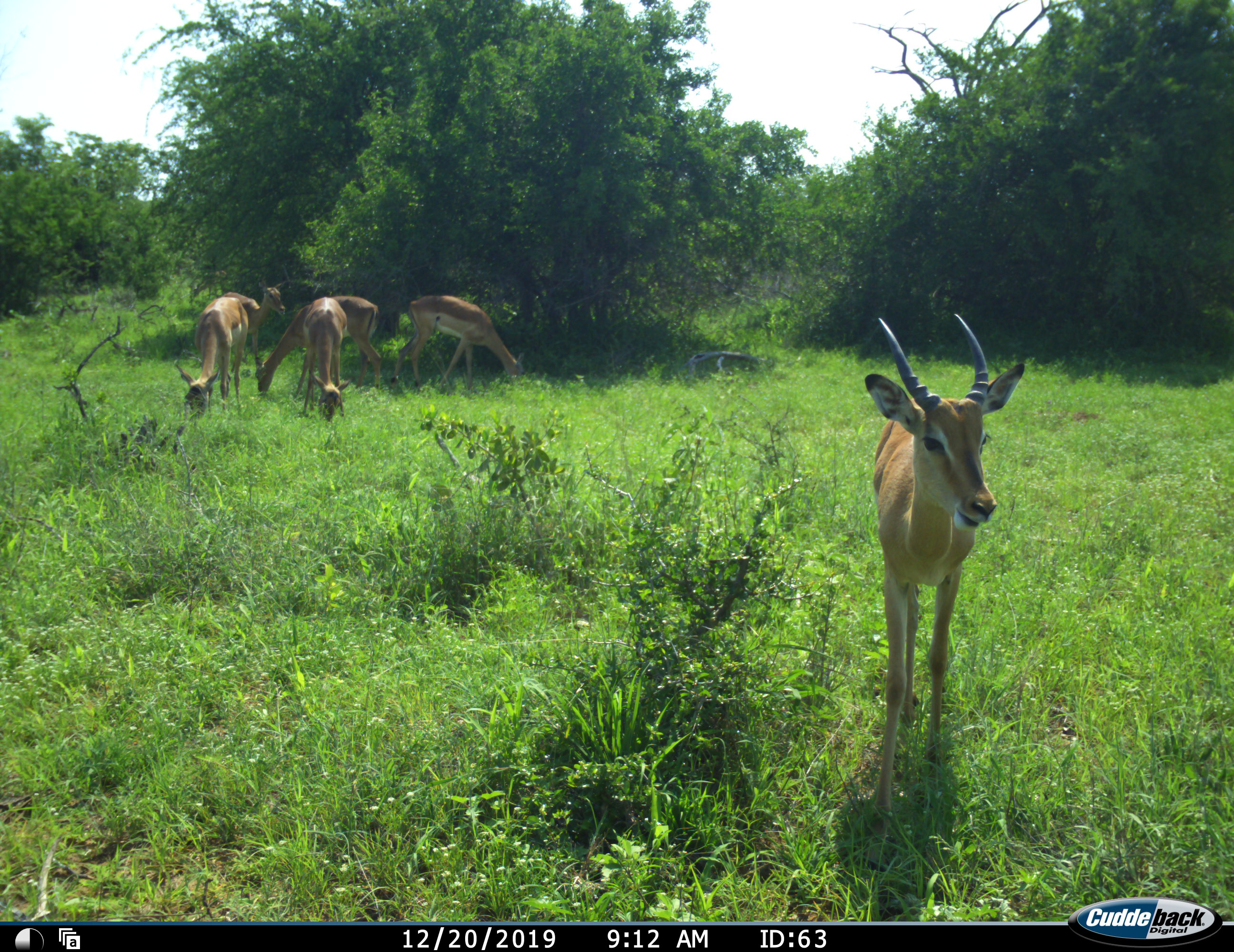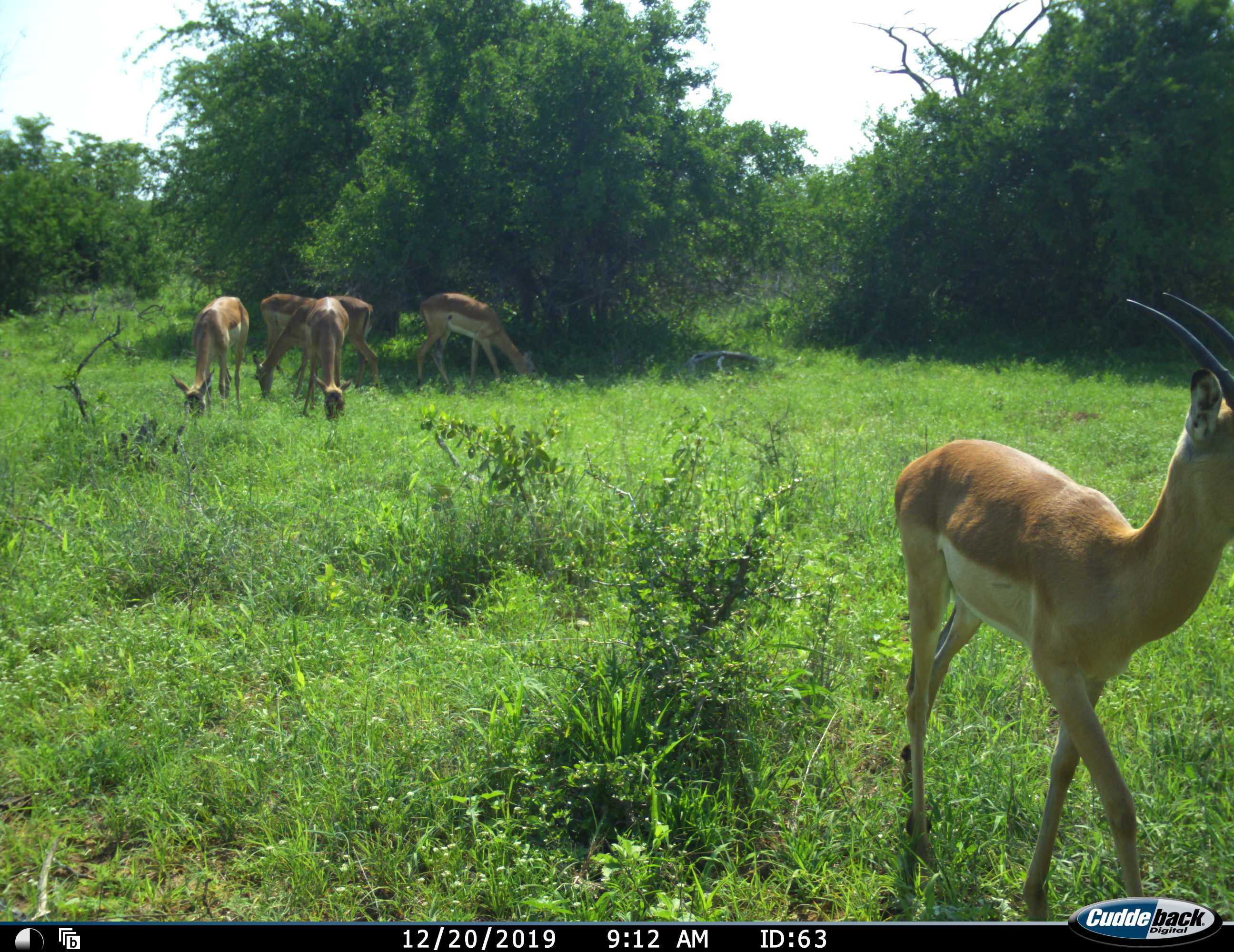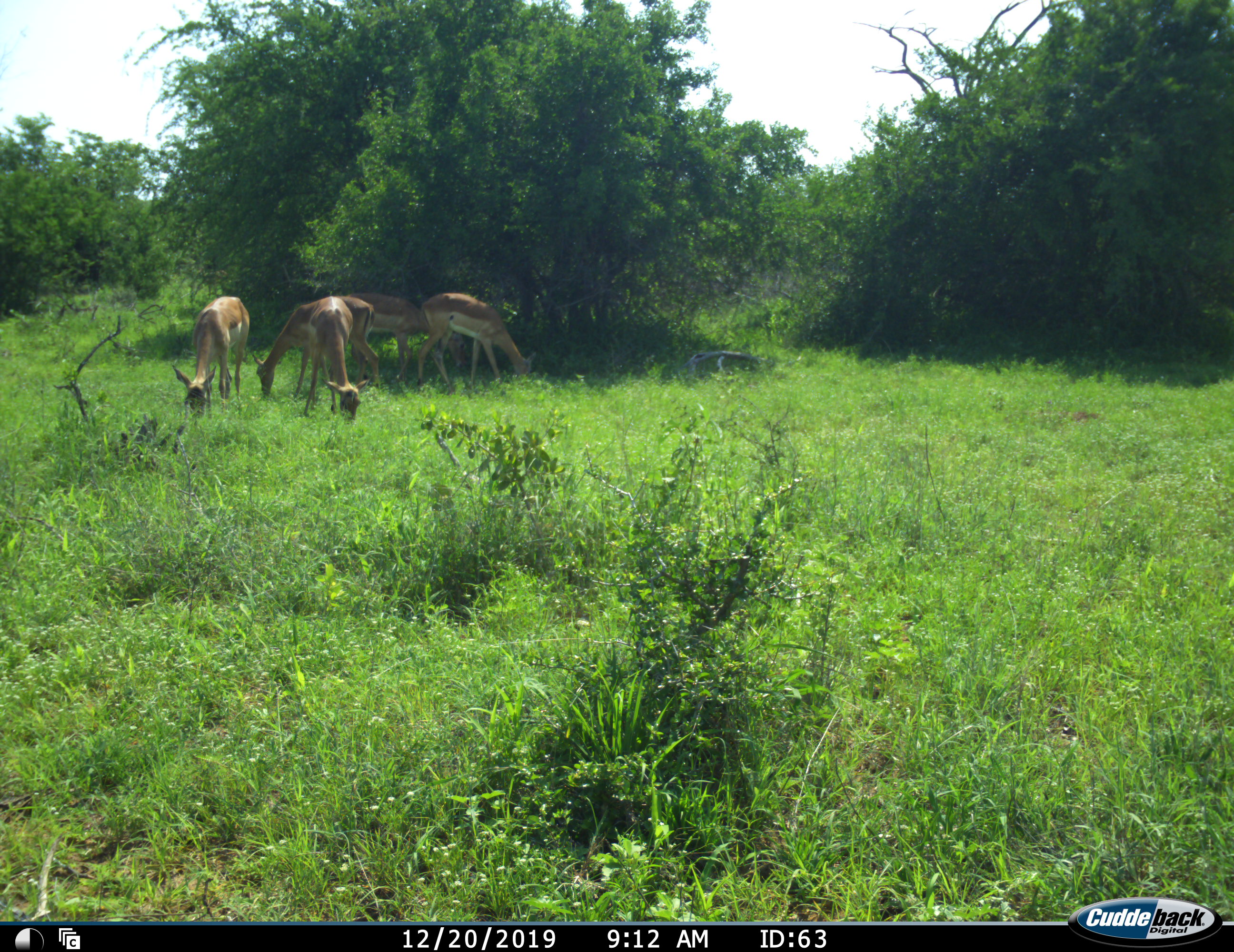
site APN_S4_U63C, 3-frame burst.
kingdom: Animalia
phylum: Chordata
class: Mammalia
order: Artiodactyla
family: Bovidae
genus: Aepyceros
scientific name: Aepyceros melampus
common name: impala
Impala (Aepyceros melampus), count 6. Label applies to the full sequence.